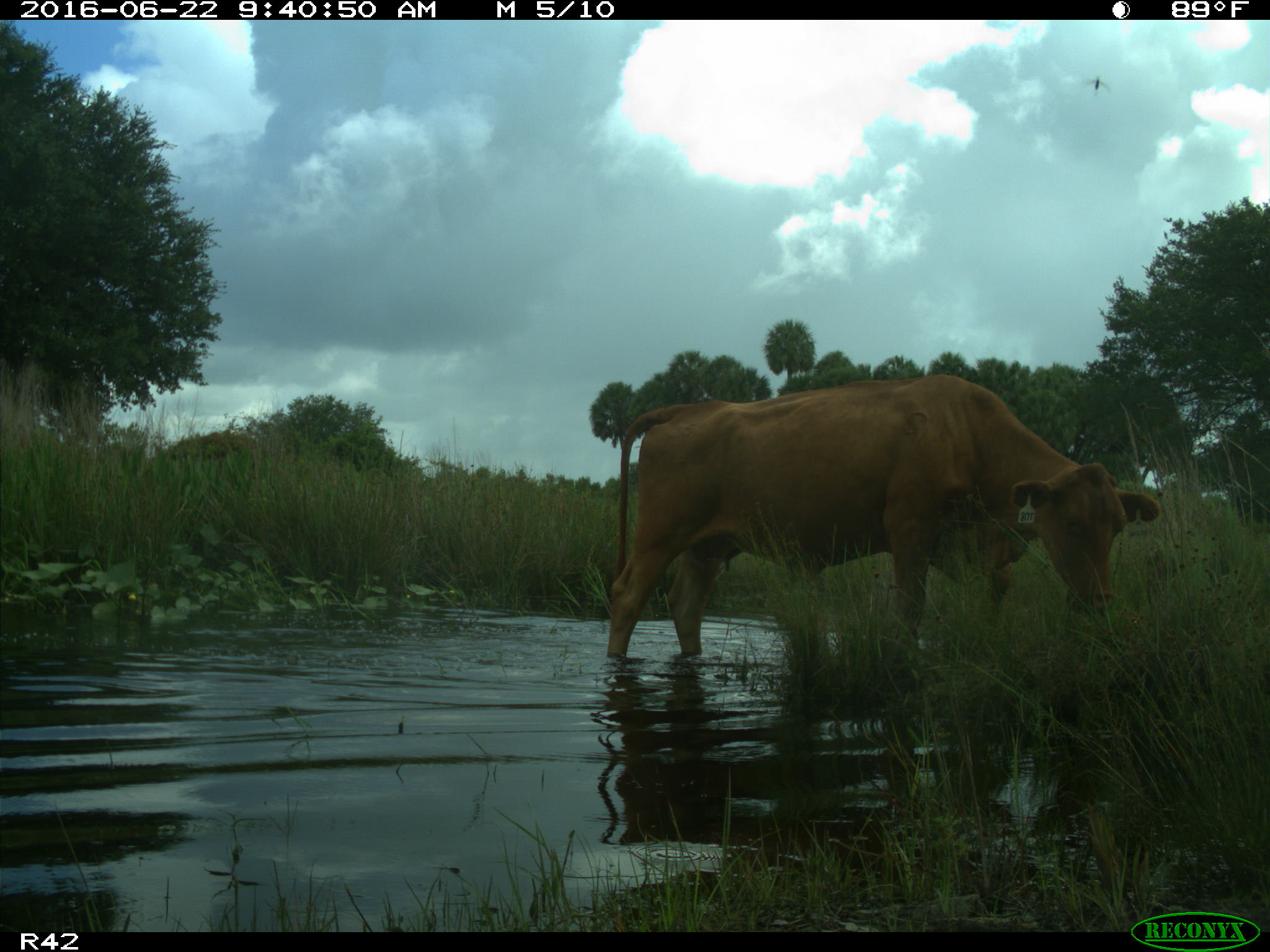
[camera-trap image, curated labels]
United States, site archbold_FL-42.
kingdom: Animalia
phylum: Chordata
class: Mammalia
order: Artiodactyla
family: Bovidae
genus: Bos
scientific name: Bos taurus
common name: domestic cow